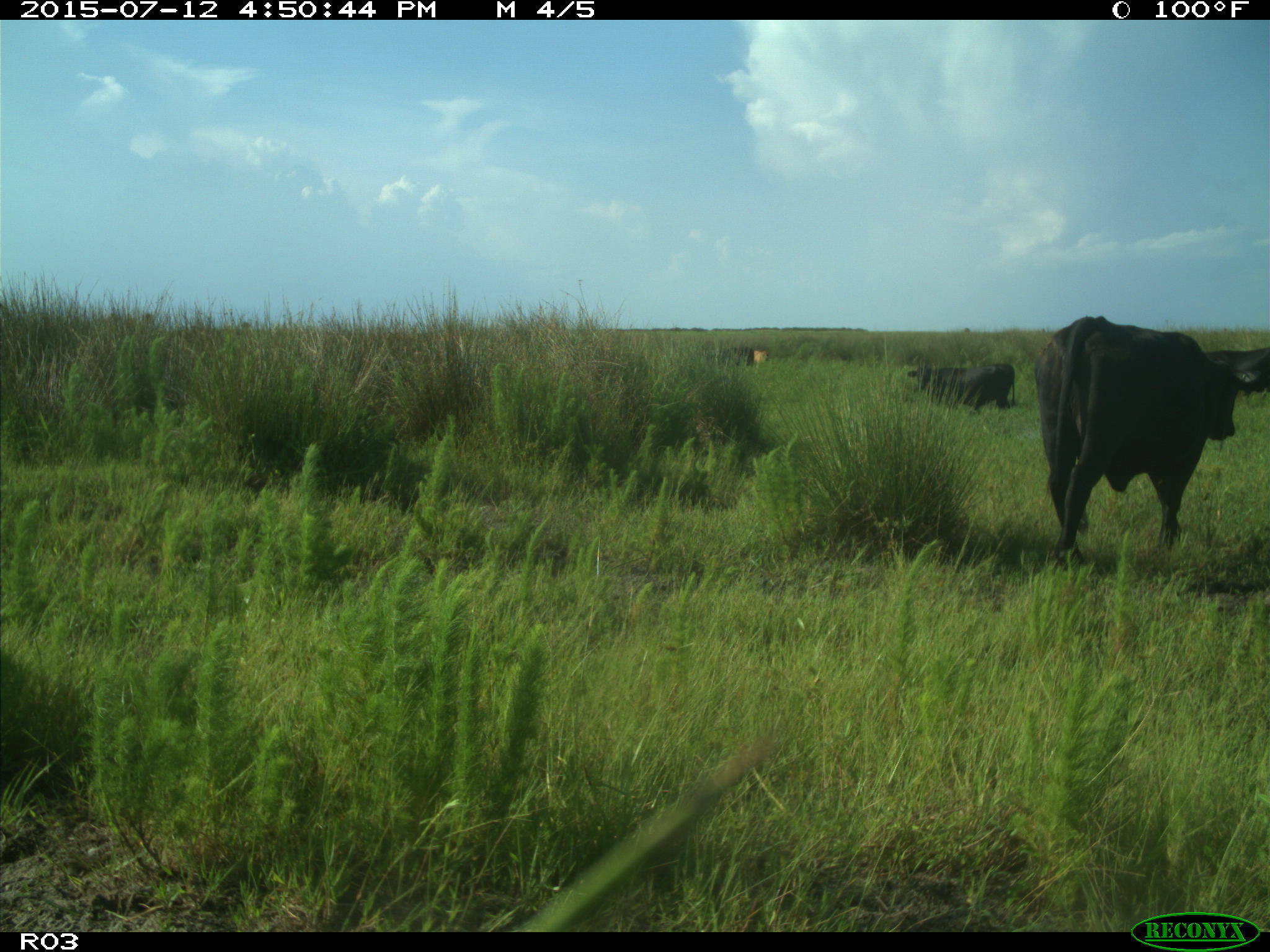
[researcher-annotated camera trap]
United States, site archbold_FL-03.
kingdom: Animalia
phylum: Chordata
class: Mammalia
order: Artiodactyla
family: Bovidae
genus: Bos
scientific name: Bos taurus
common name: domestic cow